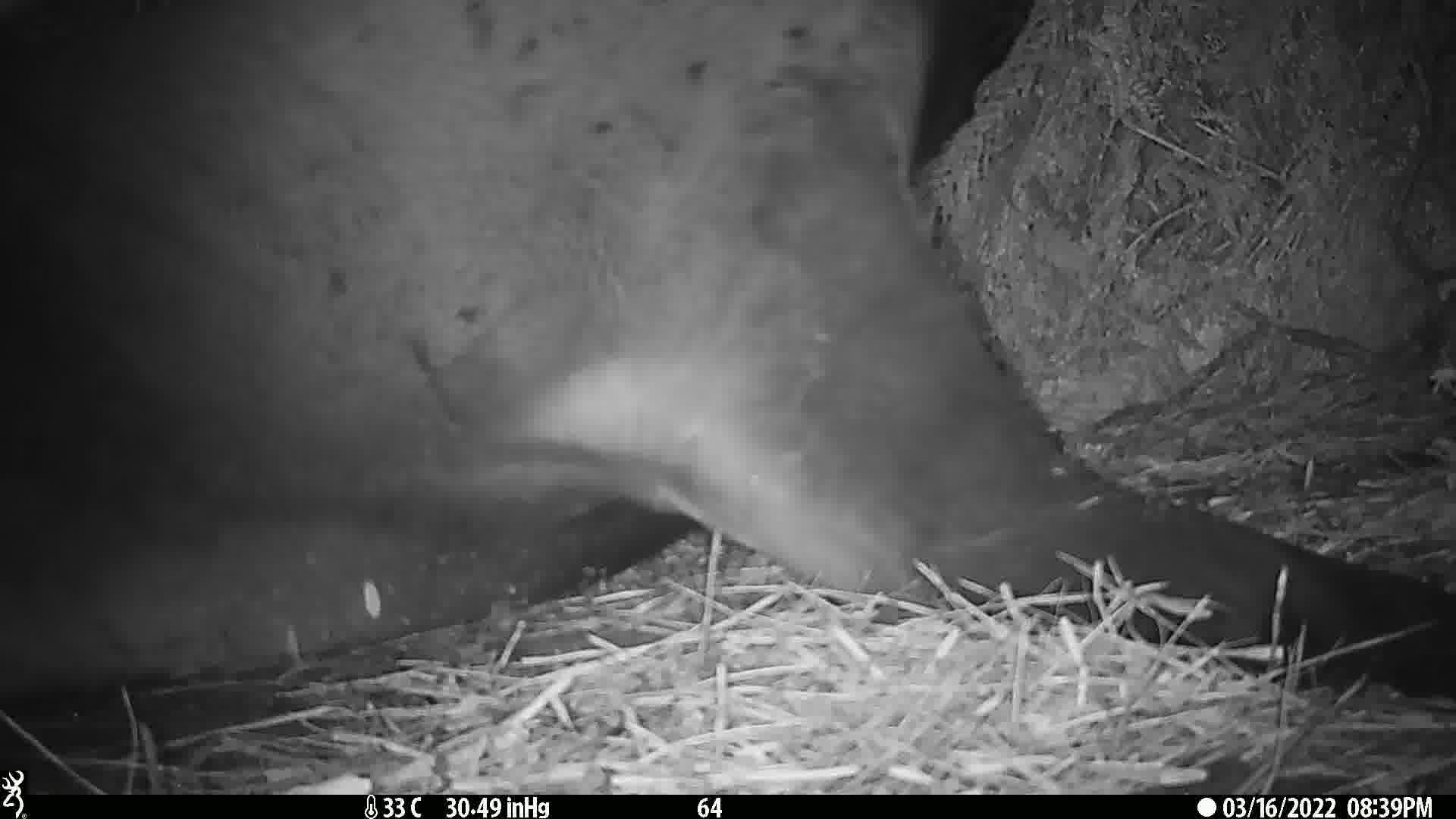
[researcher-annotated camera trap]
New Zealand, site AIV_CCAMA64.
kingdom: Animalia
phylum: Chordata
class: Mammalia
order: Carnivora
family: Otariidae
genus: Phocarctos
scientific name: Phocarctos hookeri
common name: new zealand sea lion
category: sealion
Sealion (new zealand sea lion) (Phocarctos hookeri).